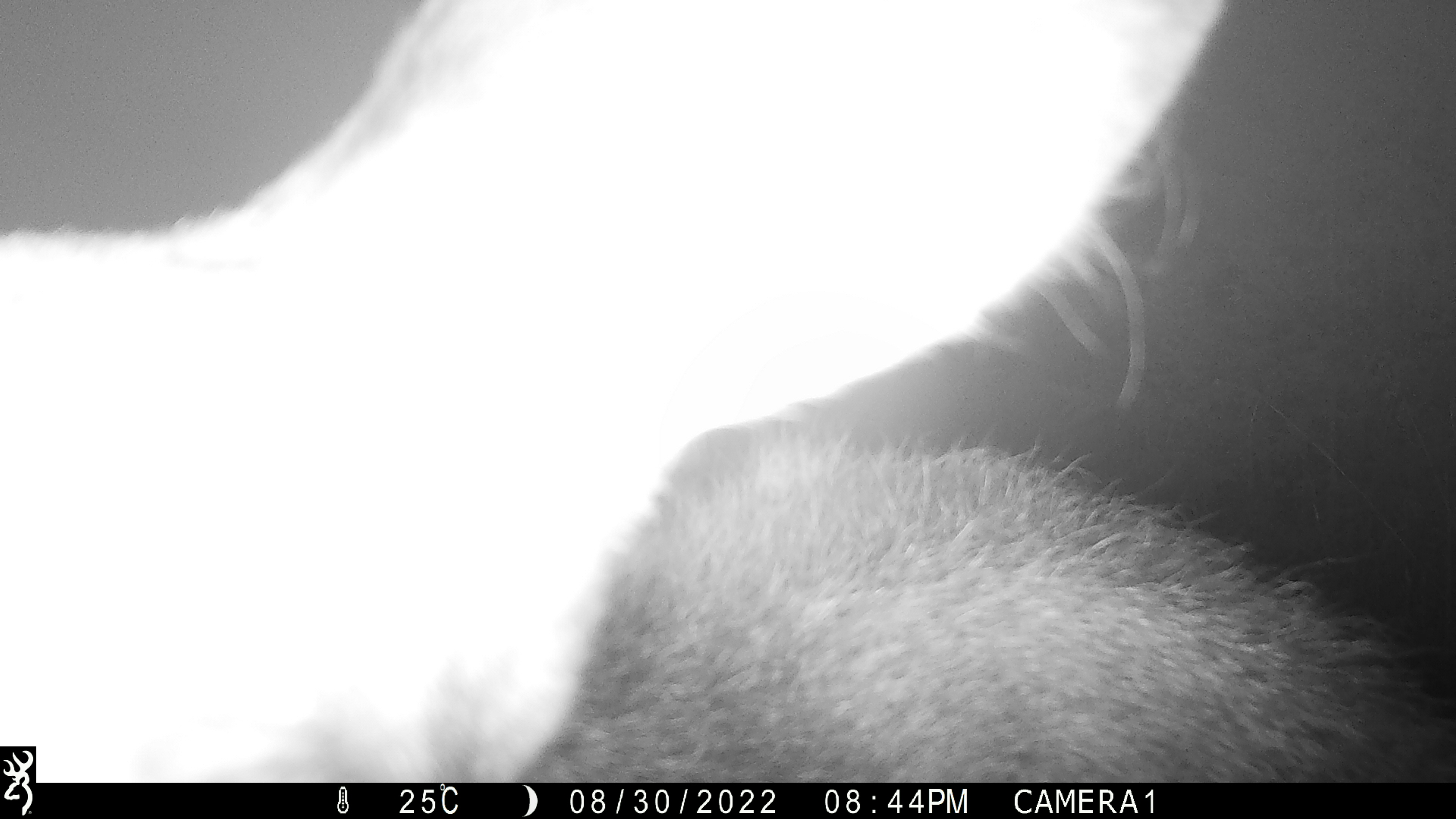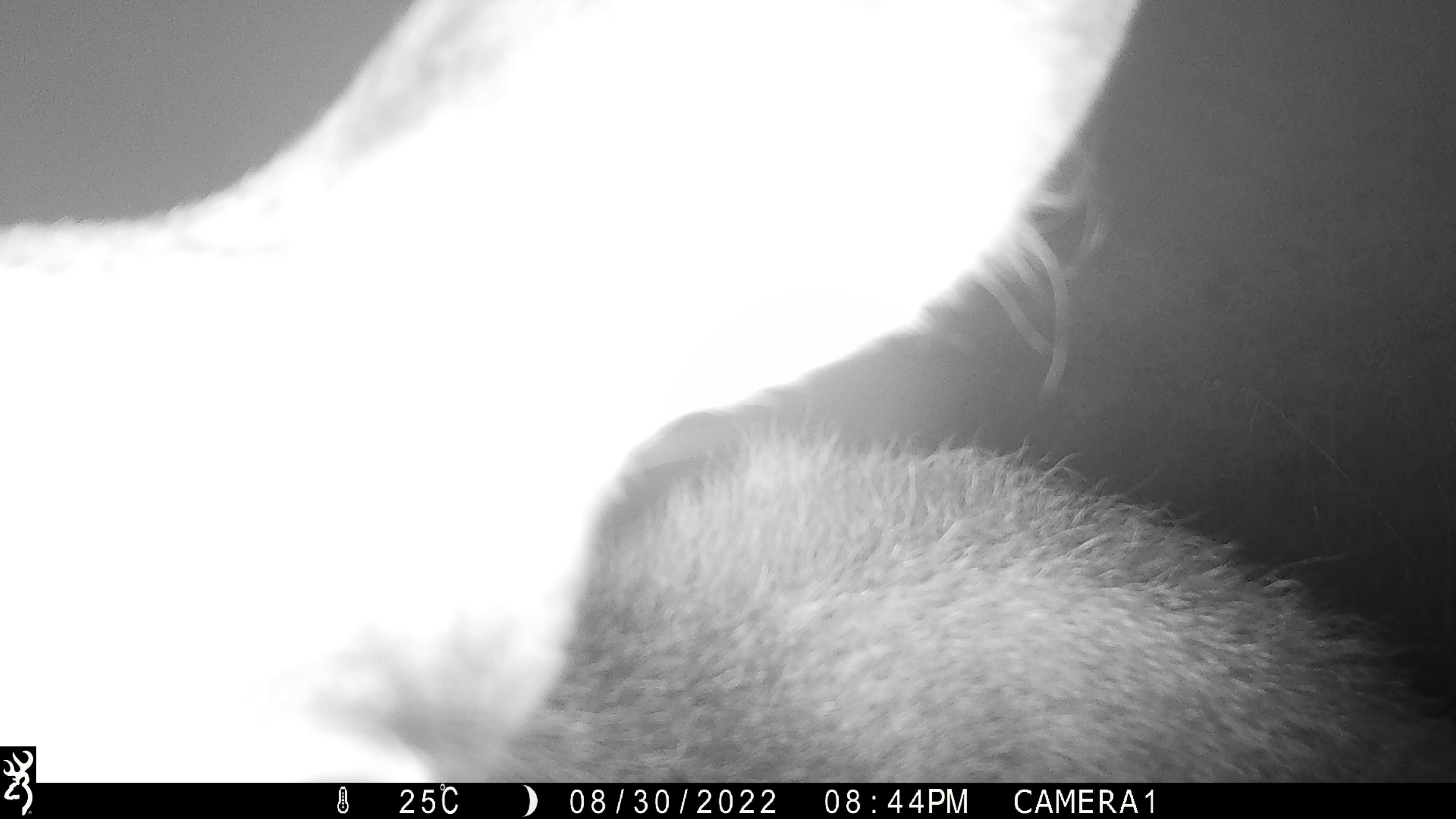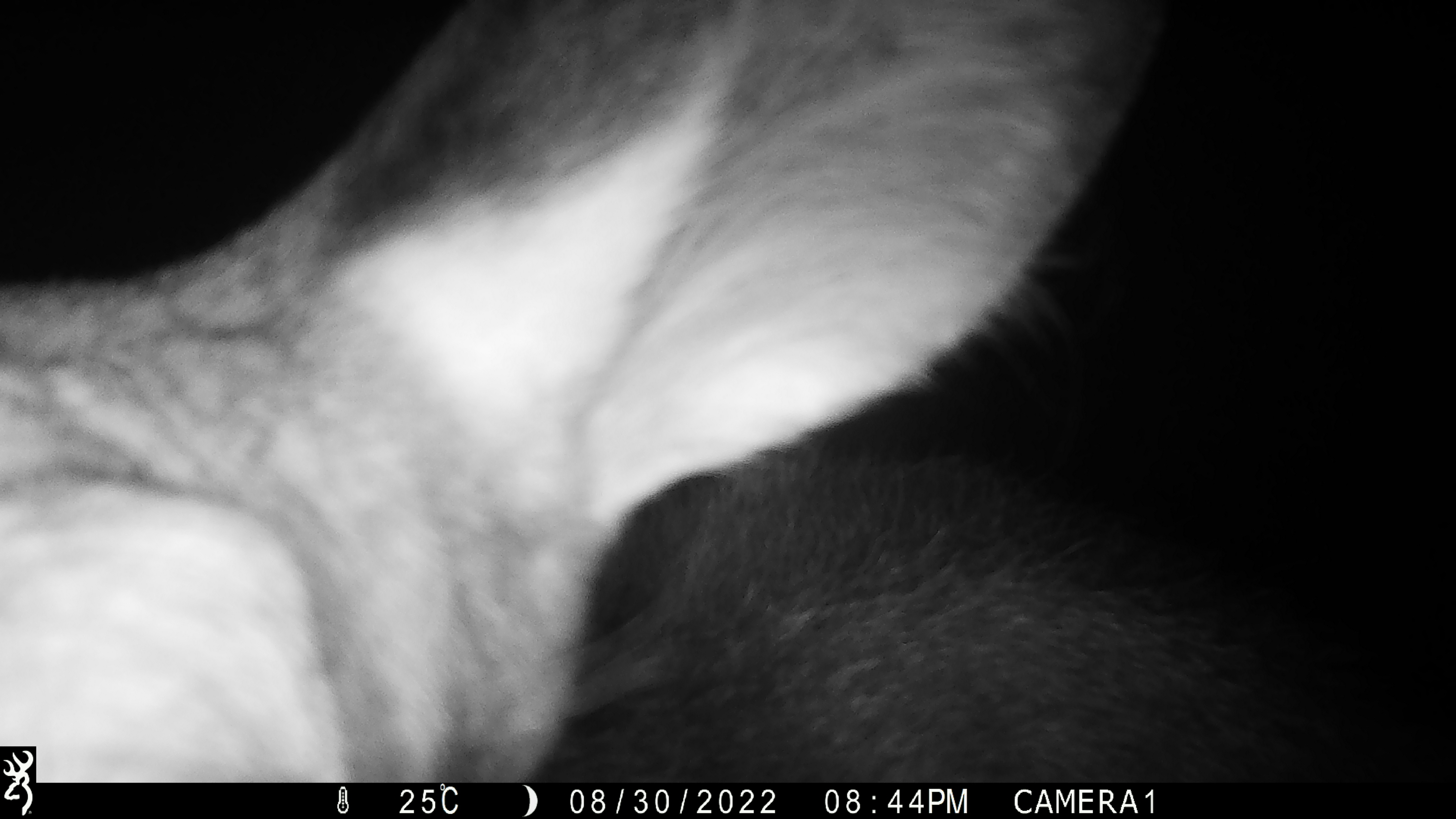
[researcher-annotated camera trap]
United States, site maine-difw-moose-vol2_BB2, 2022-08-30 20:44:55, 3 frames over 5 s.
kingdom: Animalia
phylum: Chordata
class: Mammalia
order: Artiodactyla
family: Cervidae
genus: Alces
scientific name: Alces alces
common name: moose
Moose (Alces alces).